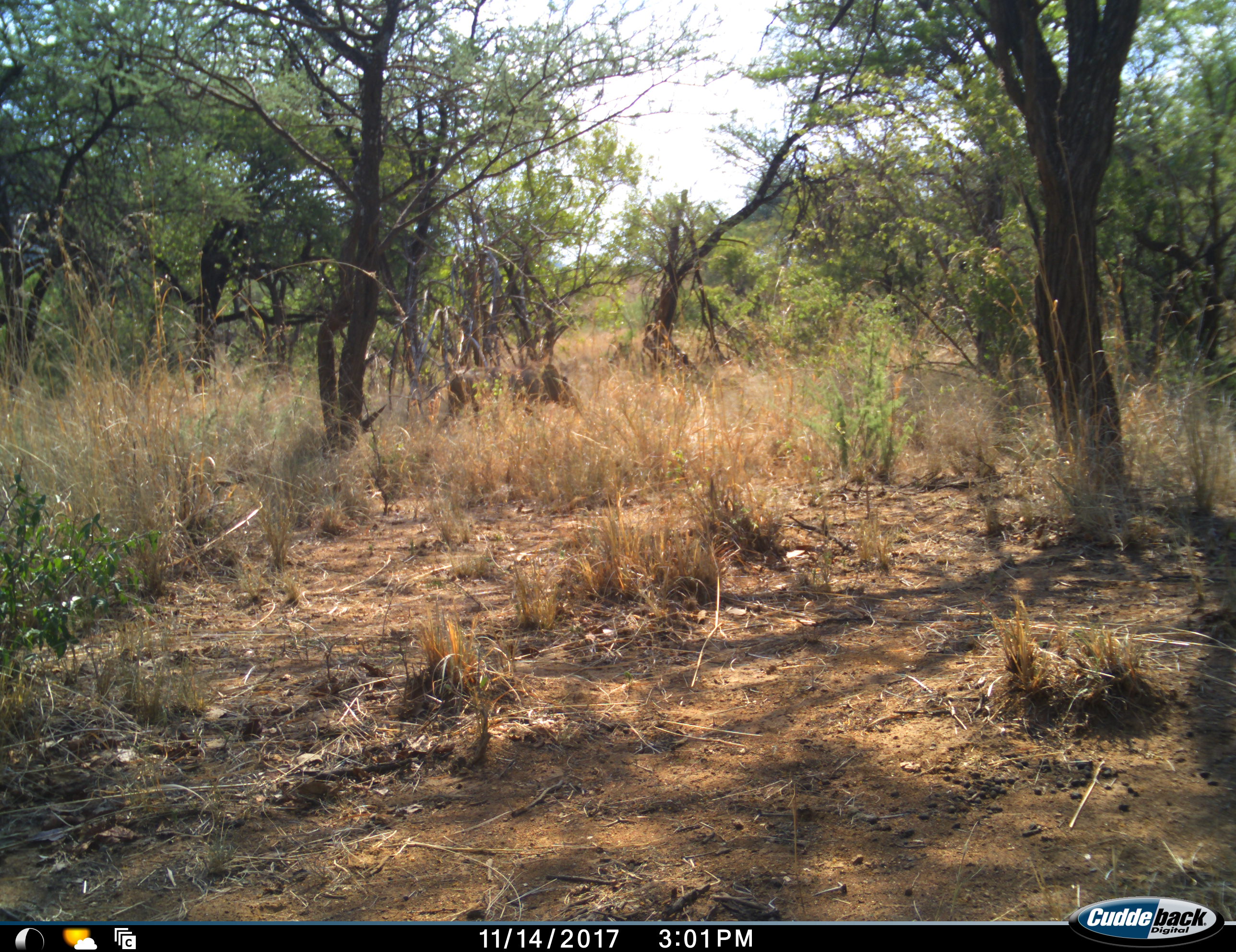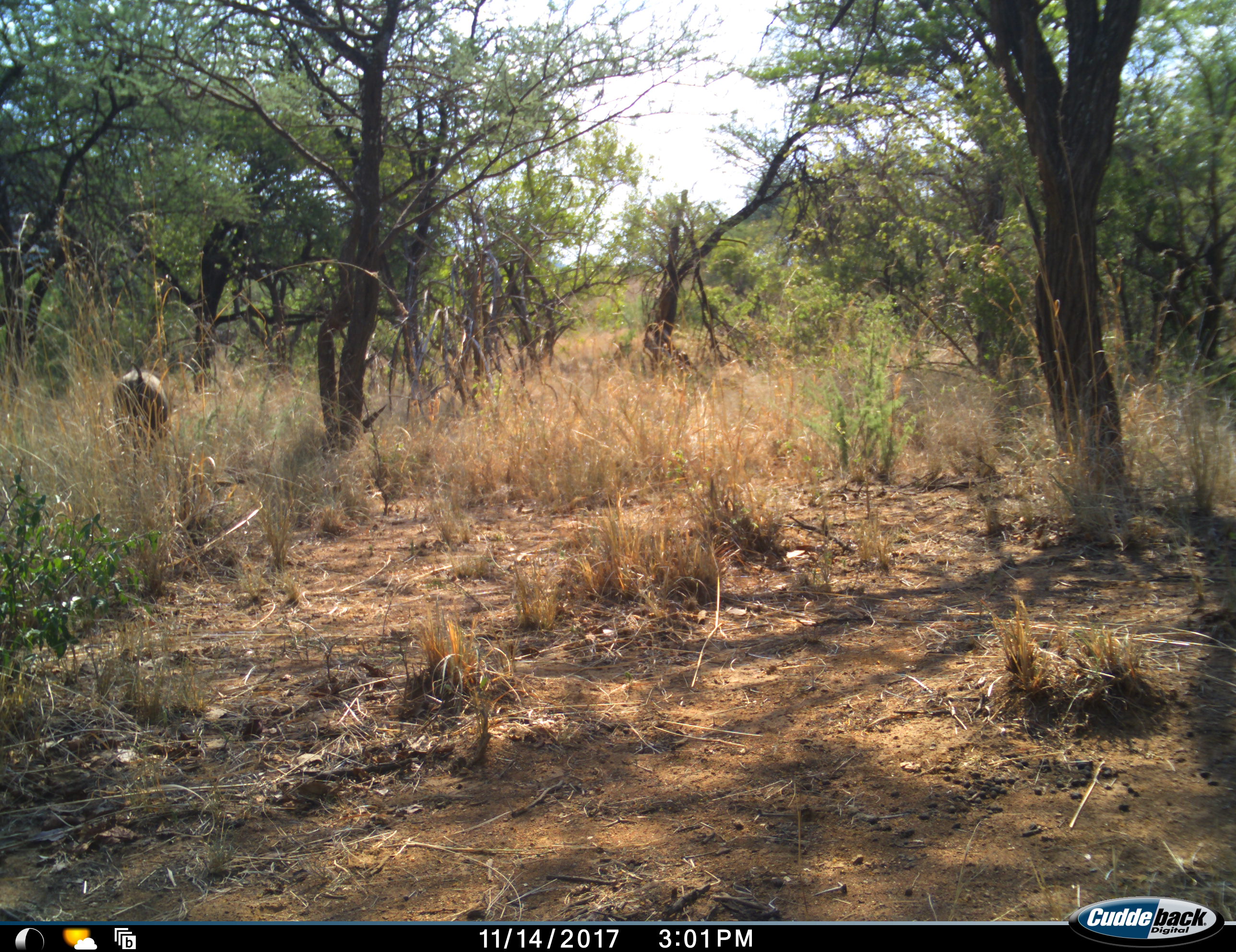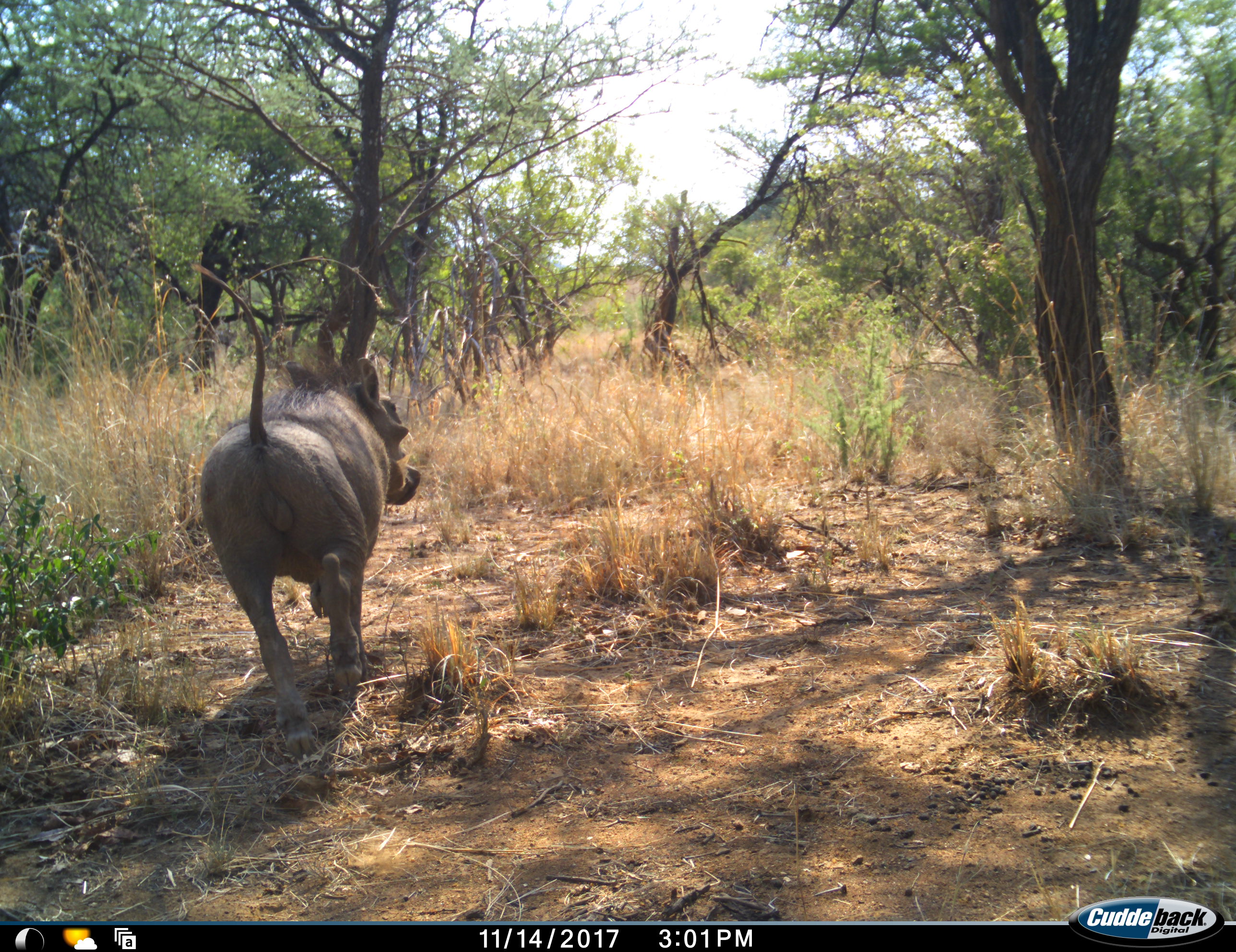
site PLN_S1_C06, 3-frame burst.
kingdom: Animalia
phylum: Chordata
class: Mammalia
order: Artiodactyla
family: Suidae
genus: Phacochoerus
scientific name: Phacochoerus africanus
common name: warthog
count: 1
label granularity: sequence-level